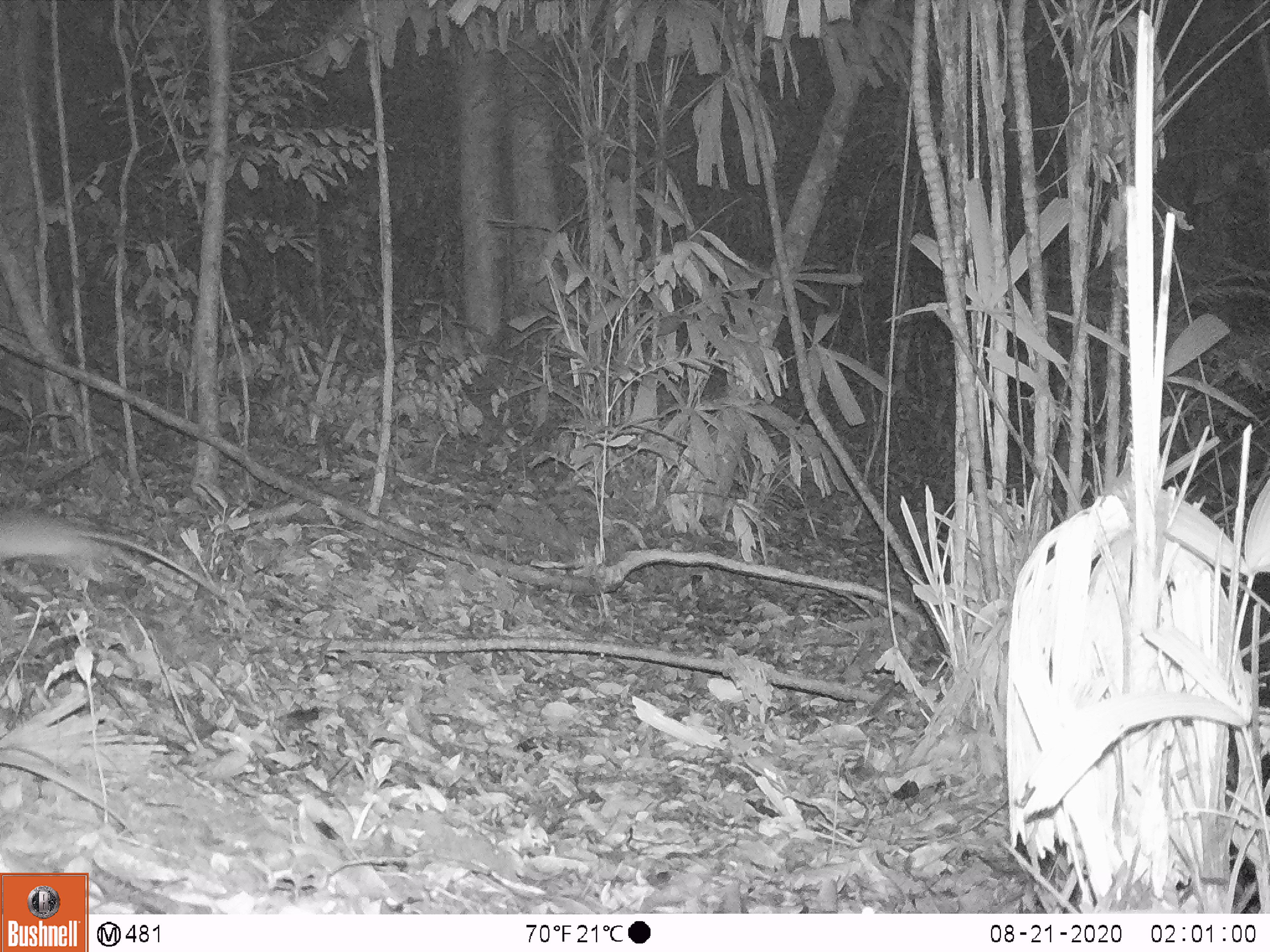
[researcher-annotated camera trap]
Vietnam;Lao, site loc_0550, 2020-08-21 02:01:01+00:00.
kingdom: Animalia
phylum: Chordata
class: Mammalia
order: Rodentia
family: Muridae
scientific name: Muridae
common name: old-world mice and rats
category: unidentified murid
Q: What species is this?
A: Unidentified murid (old-world mice and rats) (Muridae).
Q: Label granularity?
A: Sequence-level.